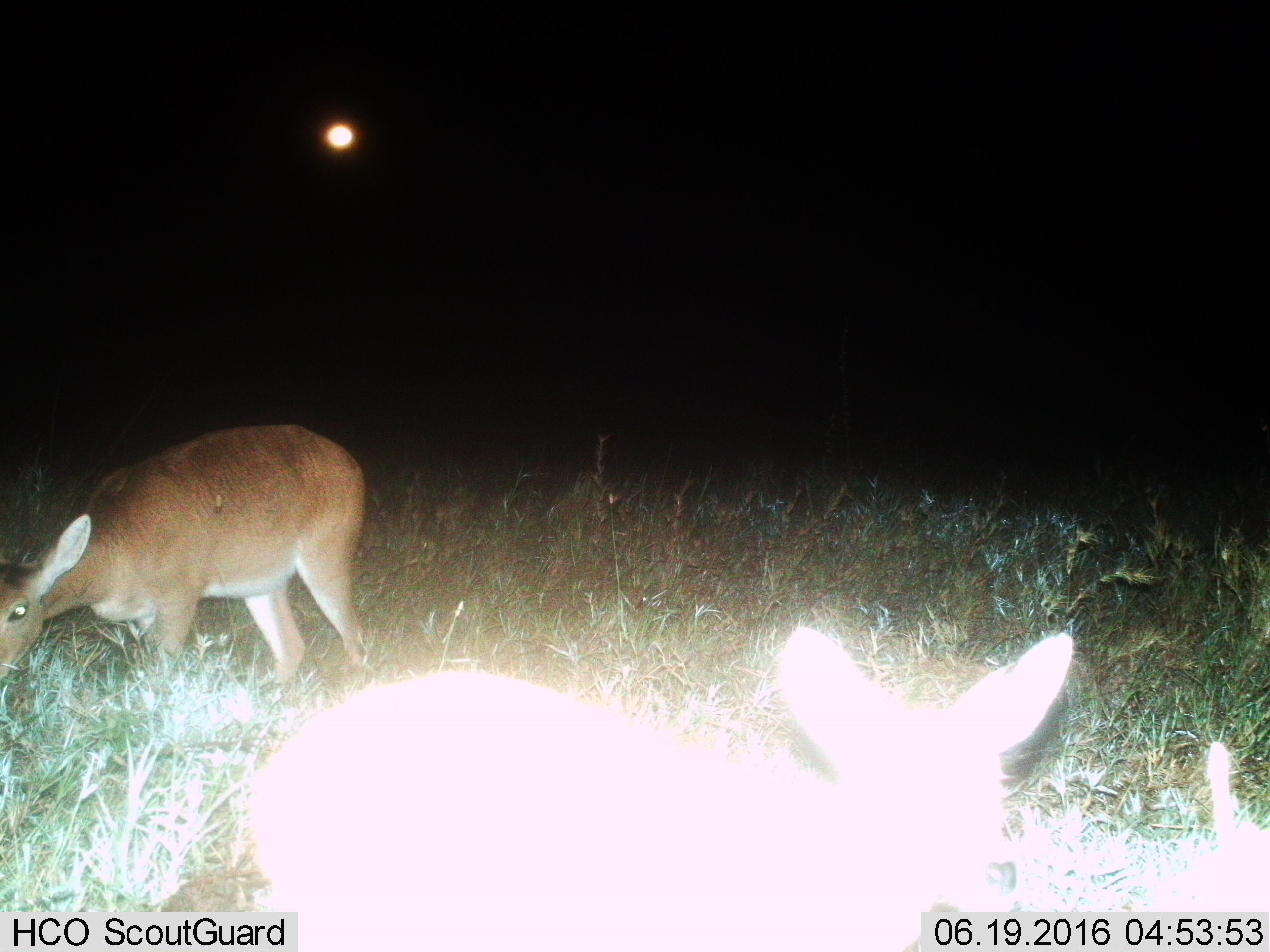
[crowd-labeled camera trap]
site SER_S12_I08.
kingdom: Animalia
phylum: Chordata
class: Mammalia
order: Artiodactyla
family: Bovidae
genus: Redunca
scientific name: Redunca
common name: reedbuck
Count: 2.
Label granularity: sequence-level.